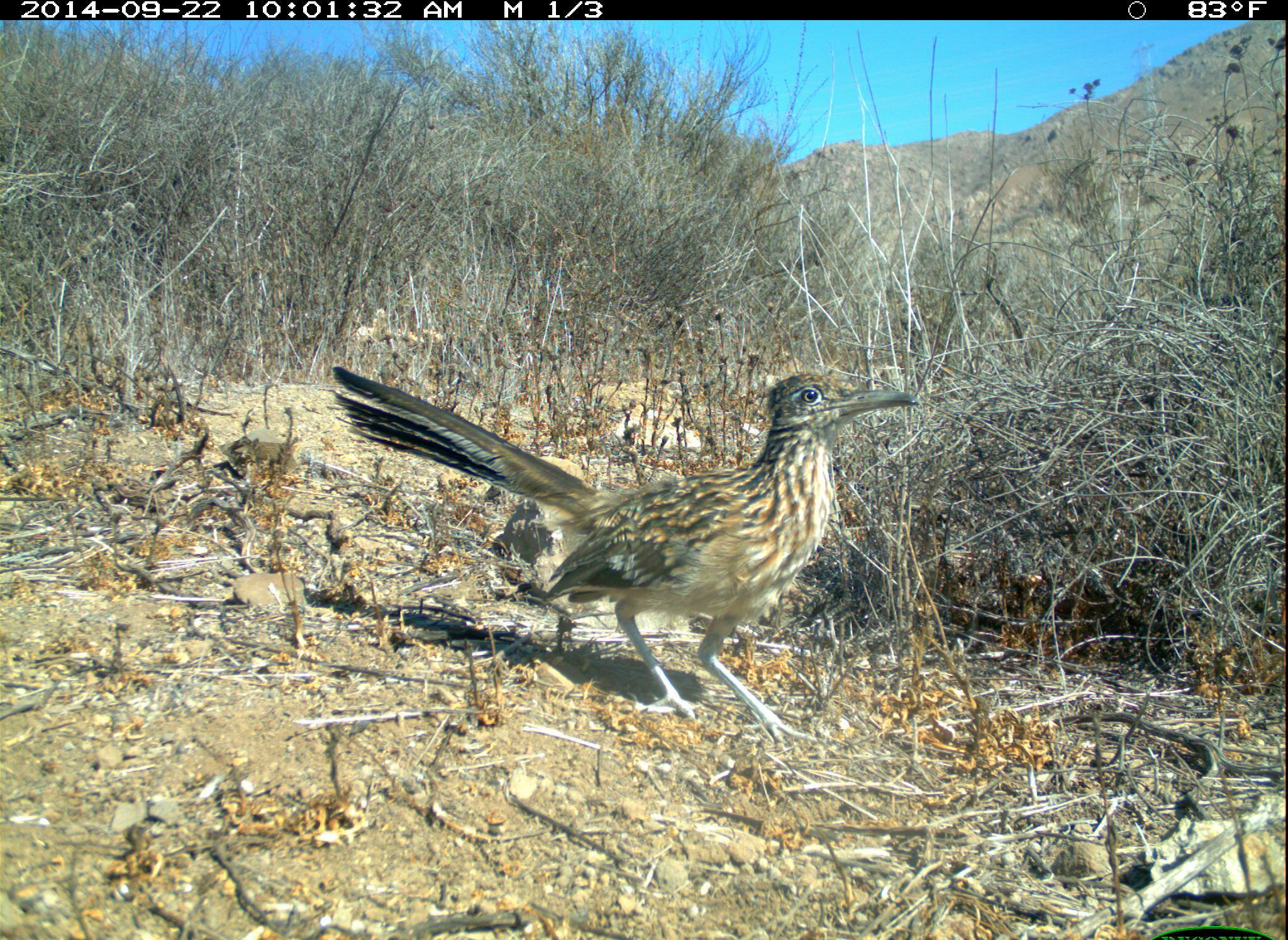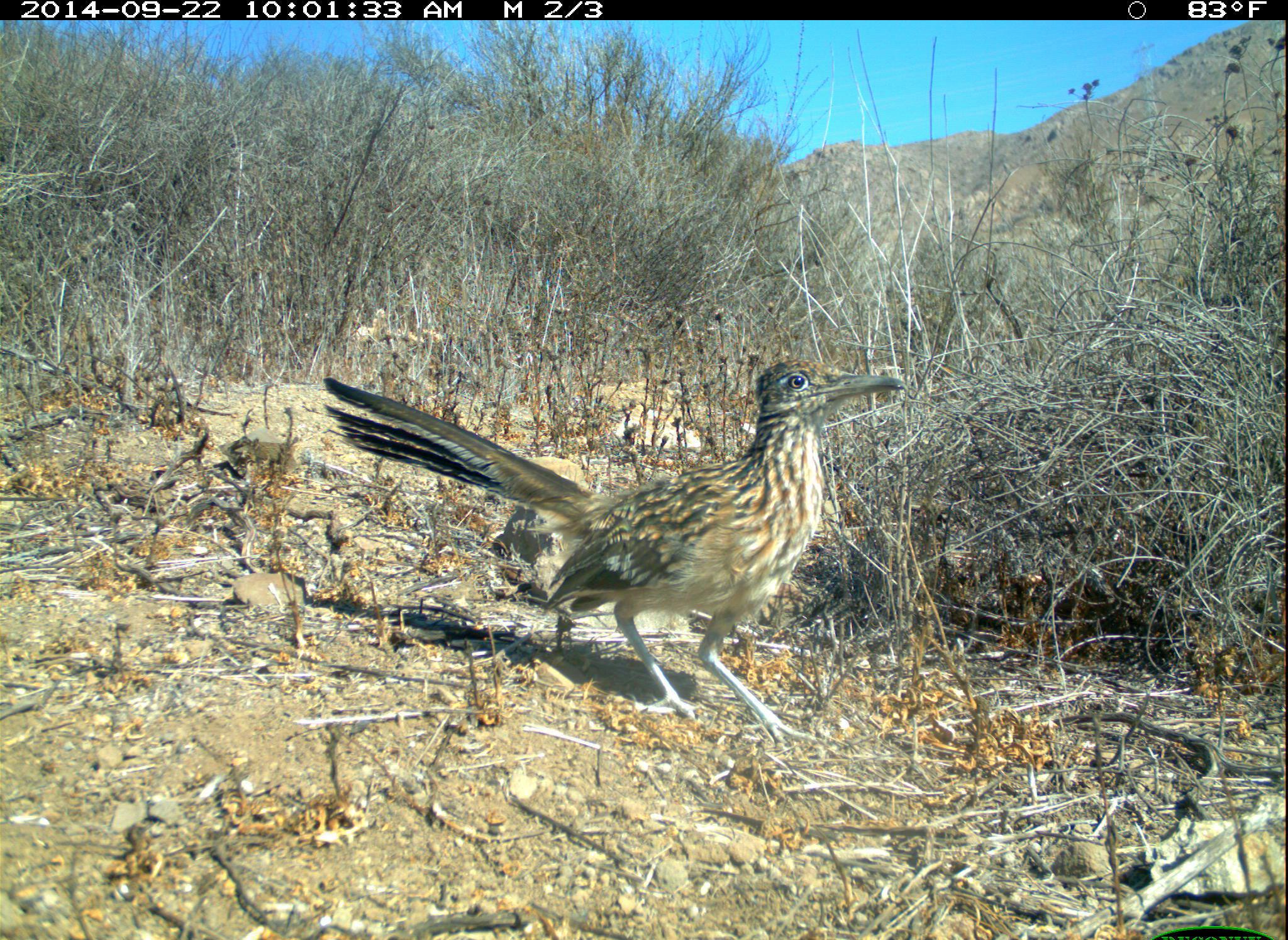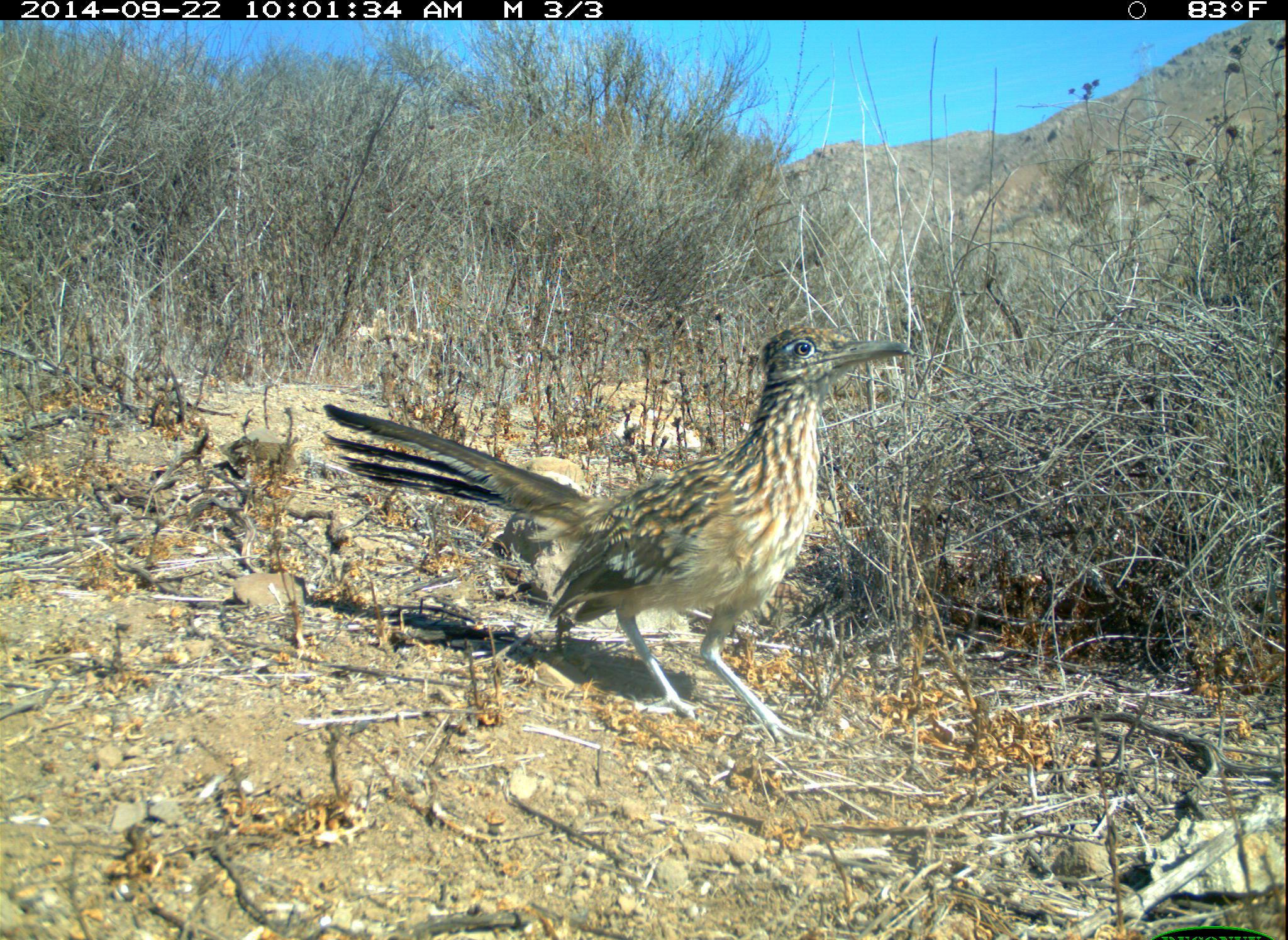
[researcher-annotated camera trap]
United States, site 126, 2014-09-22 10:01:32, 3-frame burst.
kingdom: Animalia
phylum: Chordata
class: Aves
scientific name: Aves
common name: bird